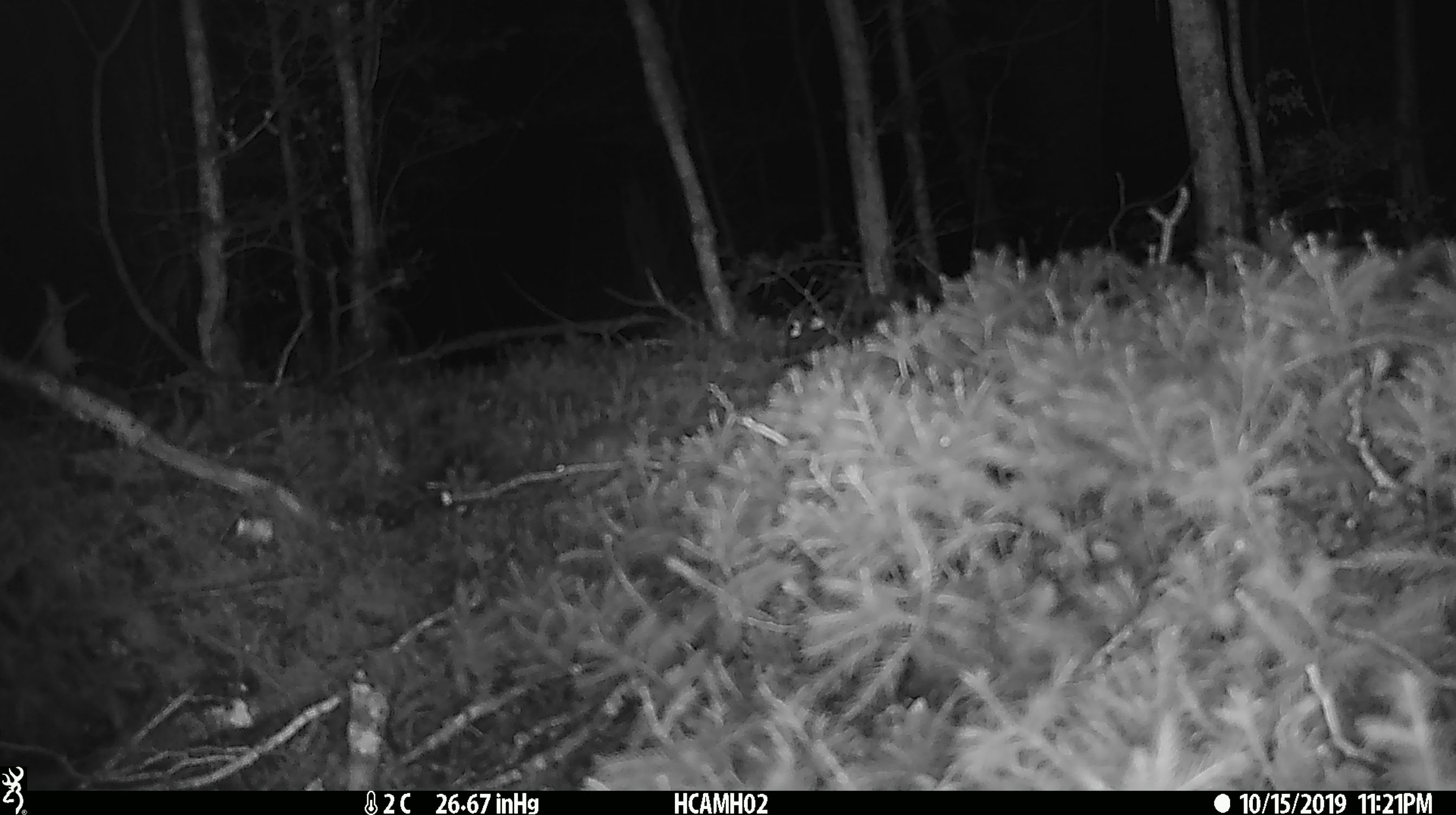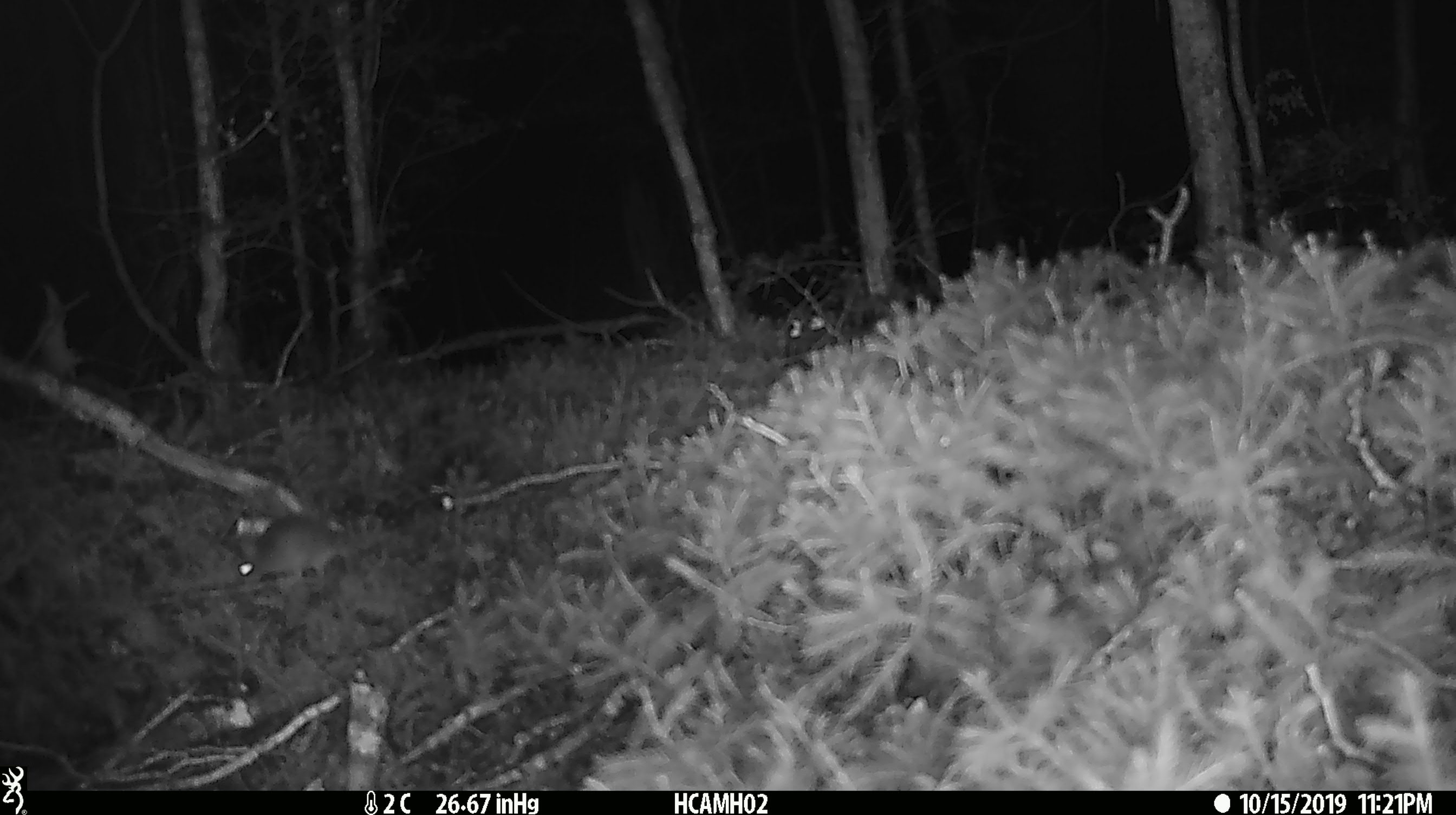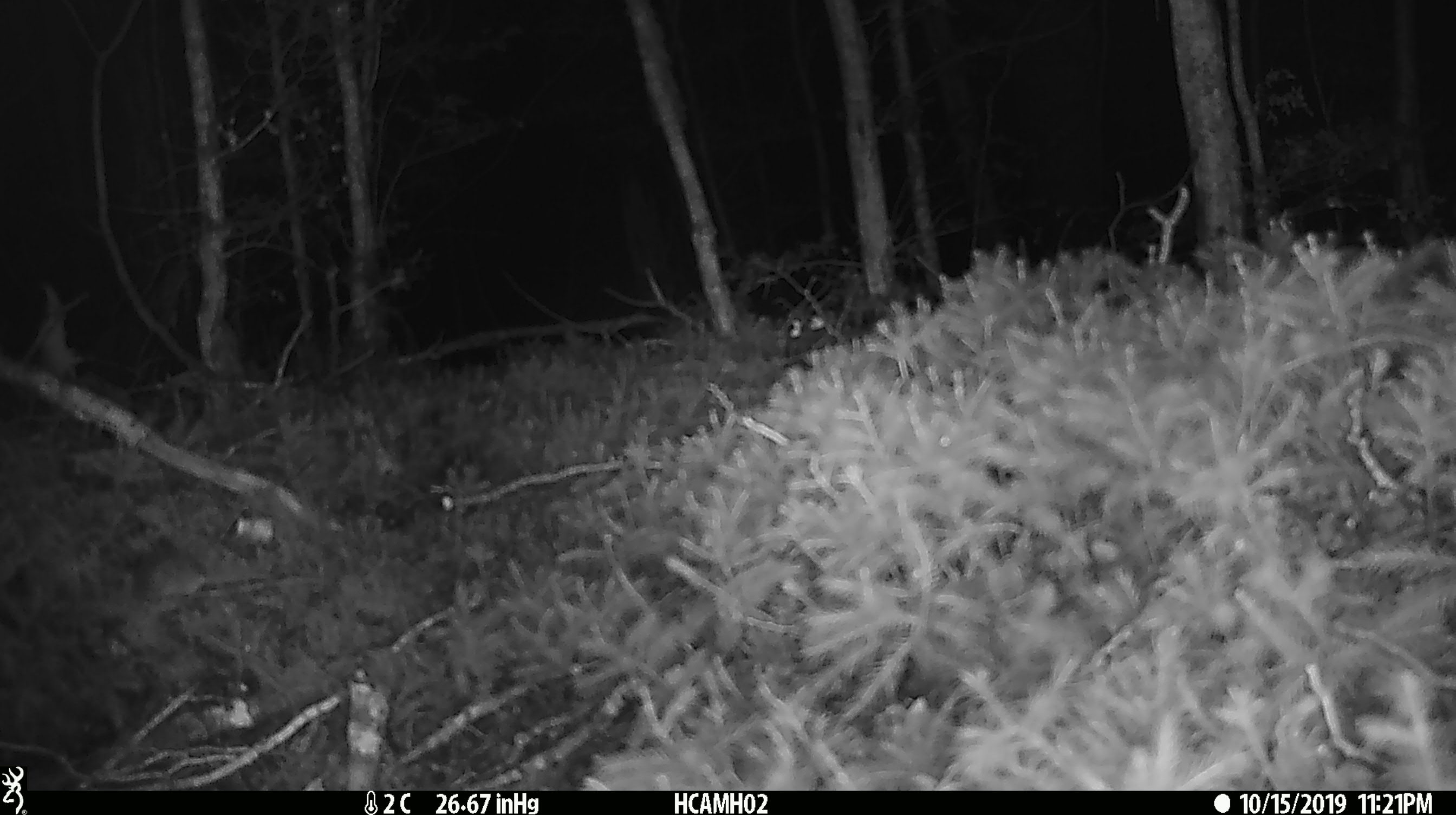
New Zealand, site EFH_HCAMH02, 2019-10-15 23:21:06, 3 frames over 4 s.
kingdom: Animalia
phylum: Chordata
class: Mammalia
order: Rodentia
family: Muridae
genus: Mus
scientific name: Mus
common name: mouse